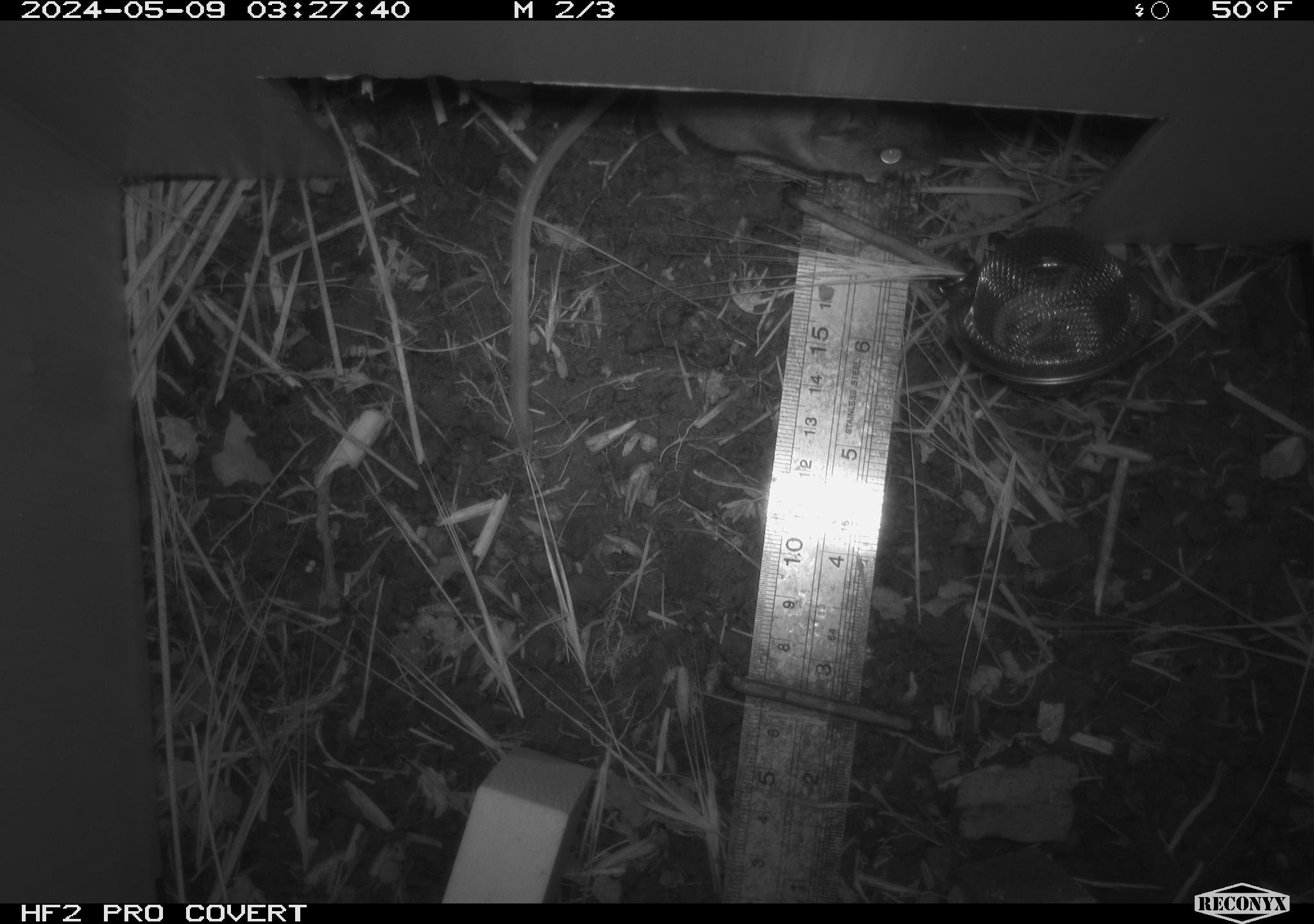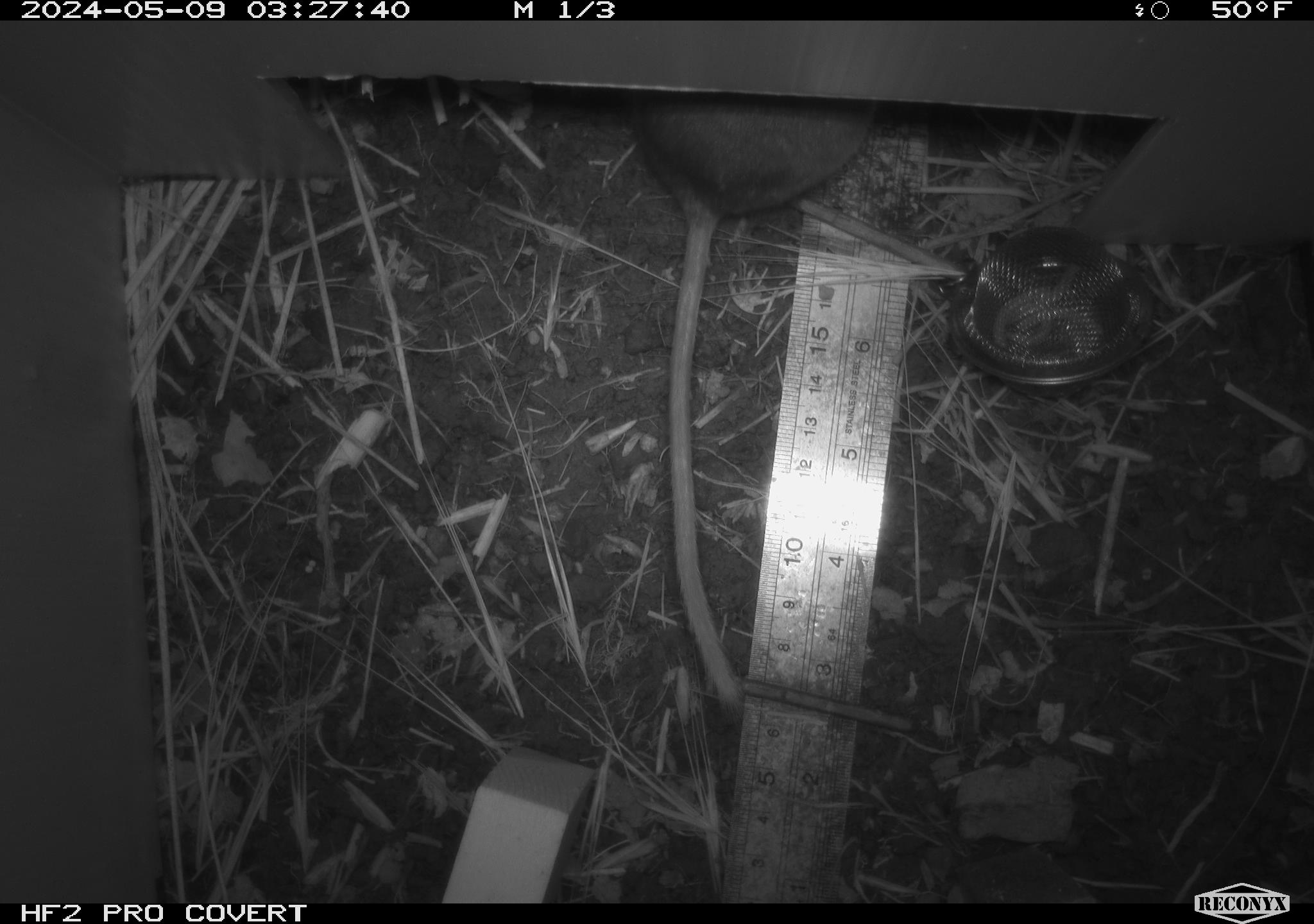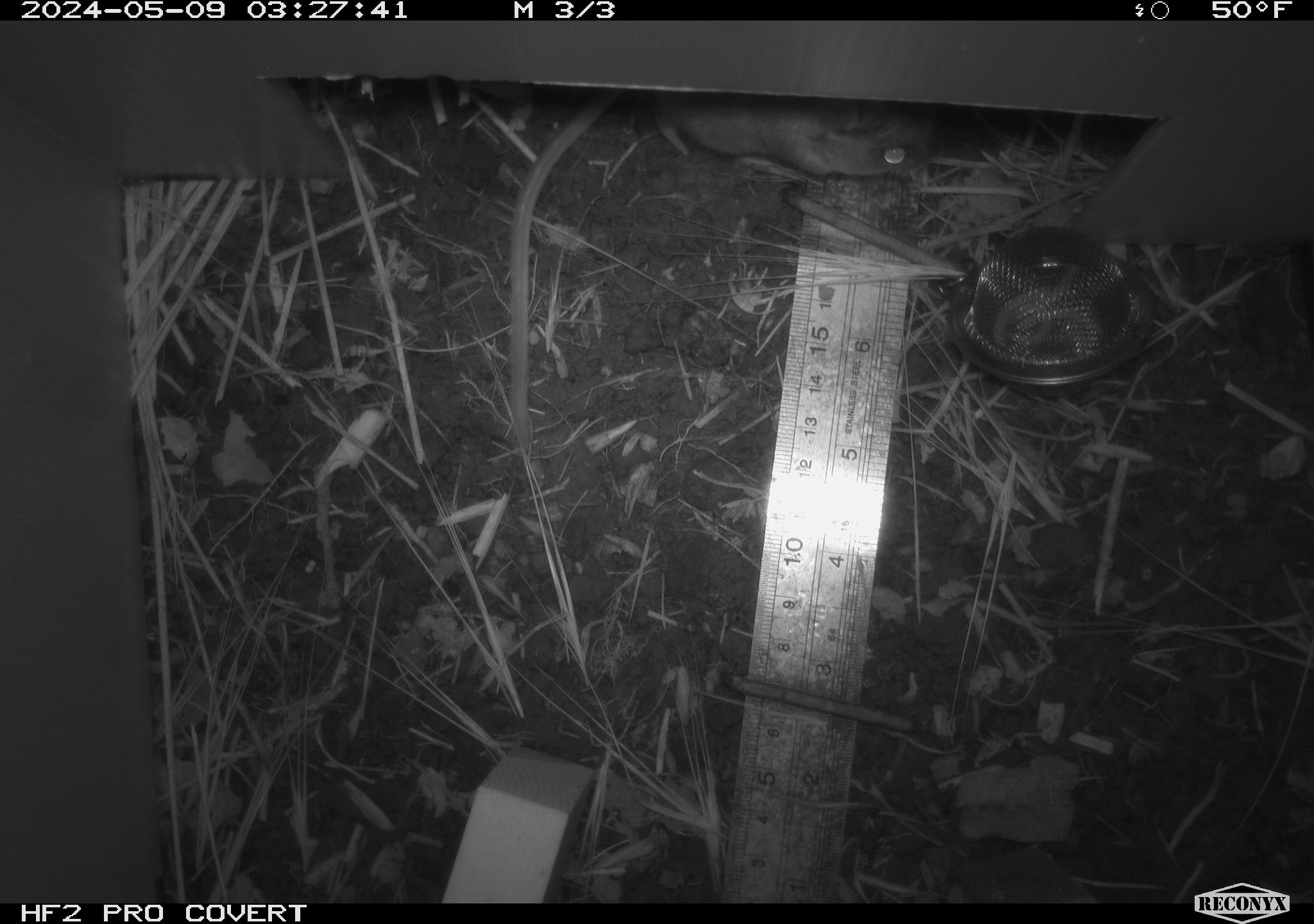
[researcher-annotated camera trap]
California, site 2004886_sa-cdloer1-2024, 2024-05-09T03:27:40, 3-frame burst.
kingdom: Animalia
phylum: Chordata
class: Mammalia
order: Rodentia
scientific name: Rodentia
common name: mouse species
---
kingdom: Animalia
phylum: Chordata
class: Mammalia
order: Rodentia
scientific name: Rodentia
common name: woodrat or rat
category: woodrat or rat species